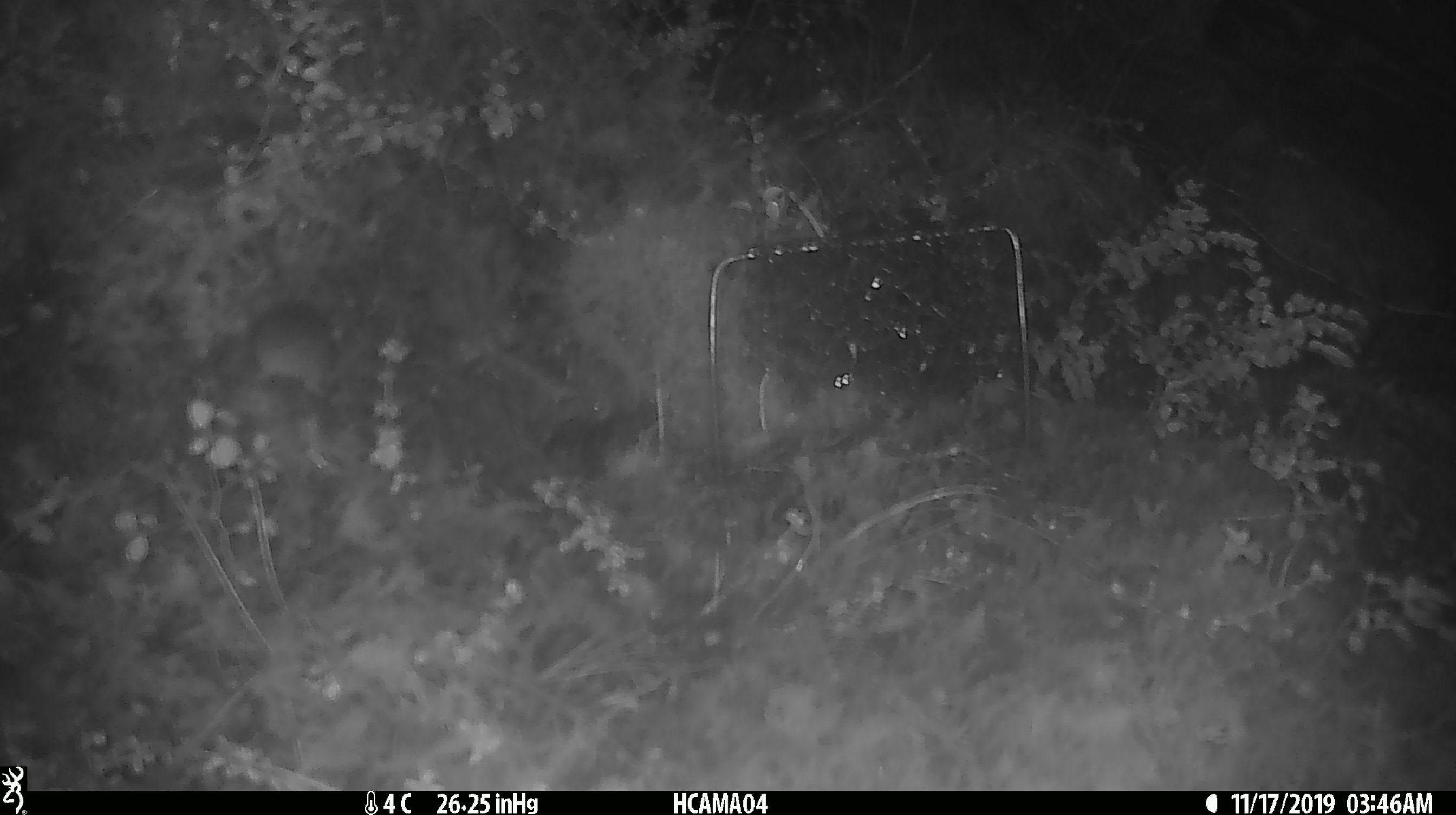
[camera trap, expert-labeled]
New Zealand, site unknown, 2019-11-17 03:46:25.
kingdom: Animalia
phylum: Chordata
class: Mammalia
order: Rodentia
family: Muridae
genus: Mus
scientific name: Mus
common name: mouse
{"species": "mouse (Mus)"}